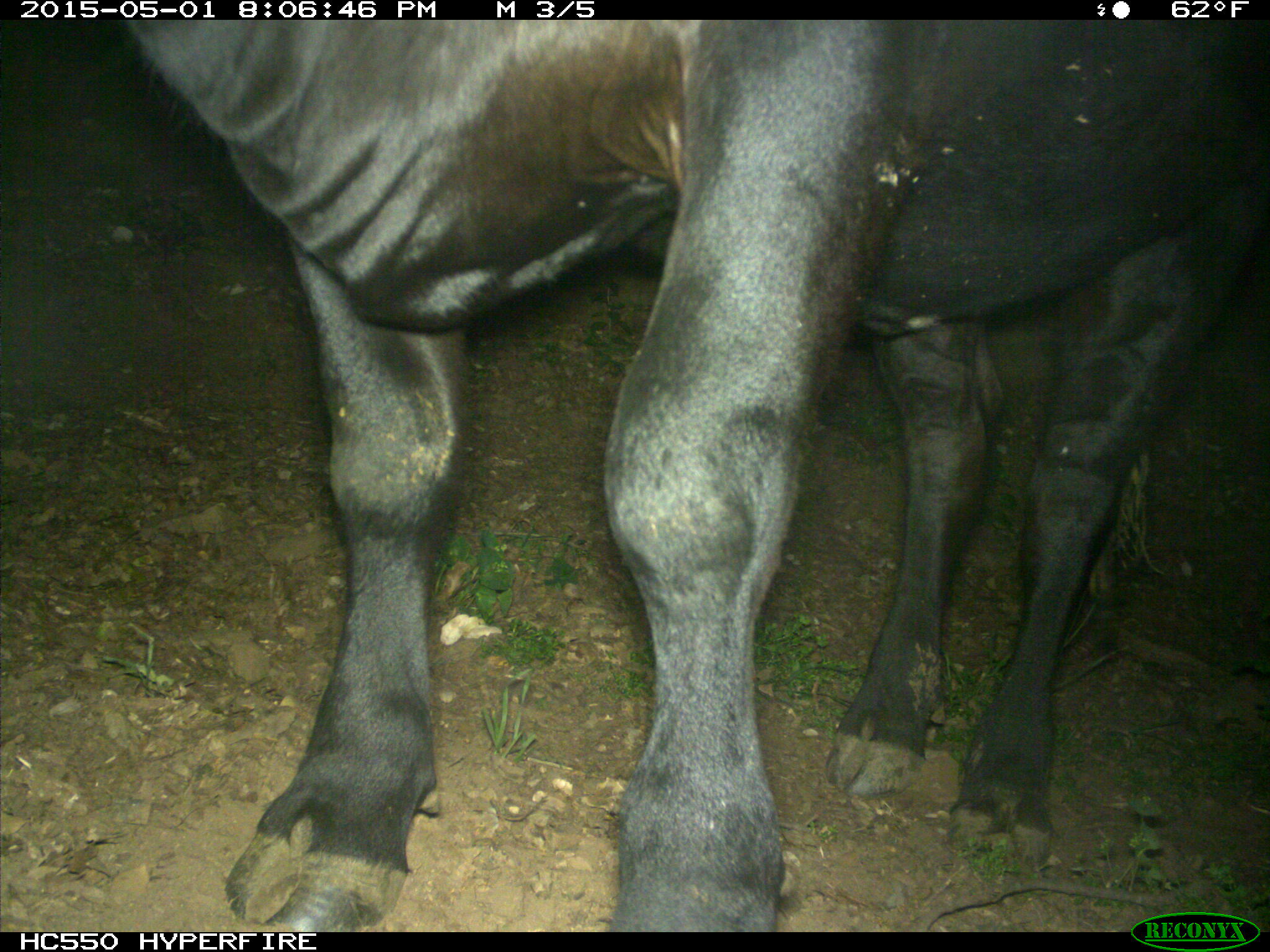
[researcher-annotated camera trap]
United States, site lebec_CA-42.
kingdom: Animalia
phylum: Chordata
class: Mammalia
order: Artiodactyla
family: Bovidae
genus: Bos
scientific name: Bos taurus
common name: domestic cow